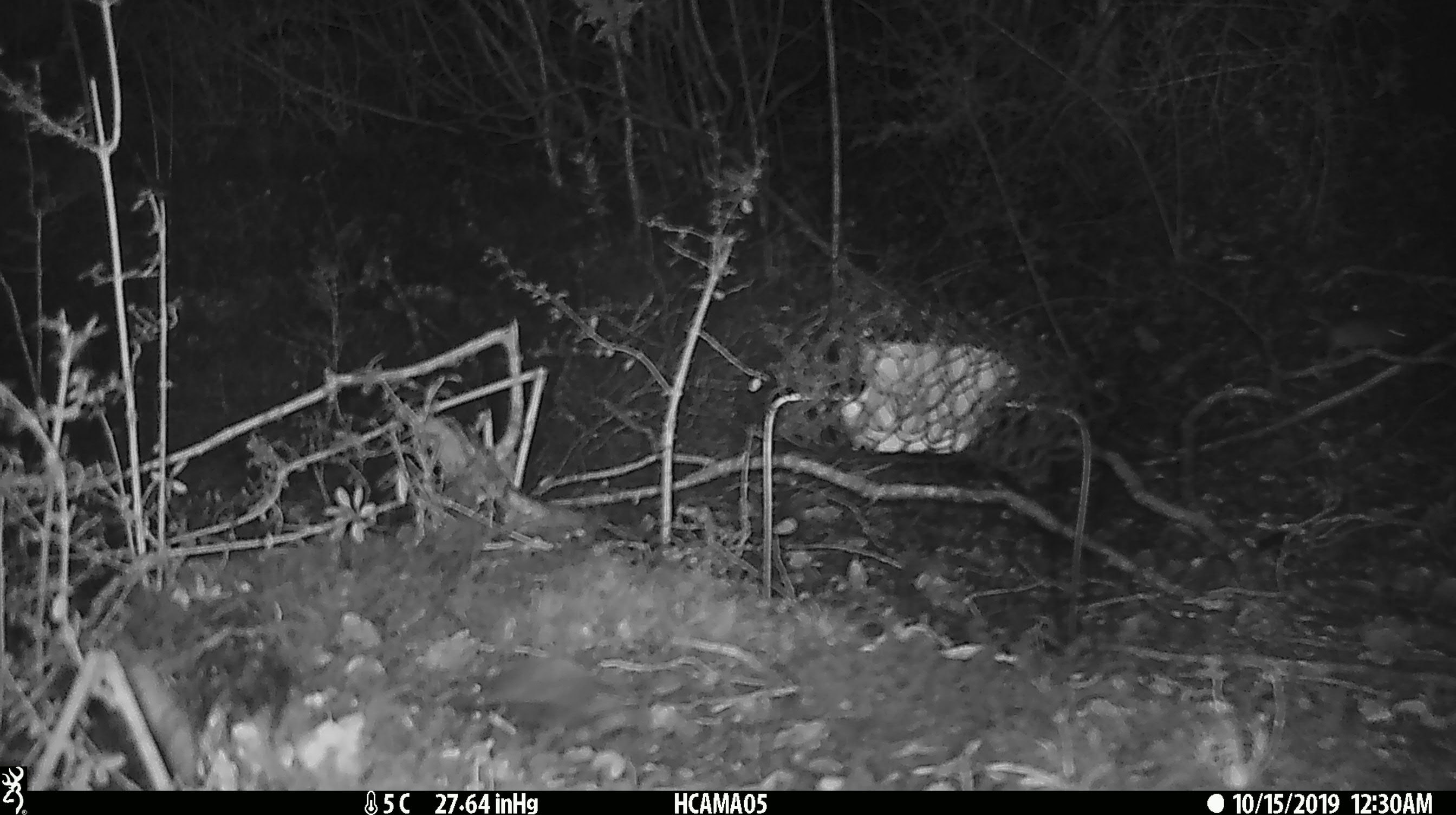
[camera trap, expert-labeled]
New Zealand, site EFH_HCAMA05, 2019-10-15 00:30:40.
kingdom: Animalia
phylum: Chordata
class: Mammalia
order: Rodentia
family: Muridae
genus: Mus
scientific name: Mus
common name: mouse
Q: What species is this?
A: Mouse (Mus).